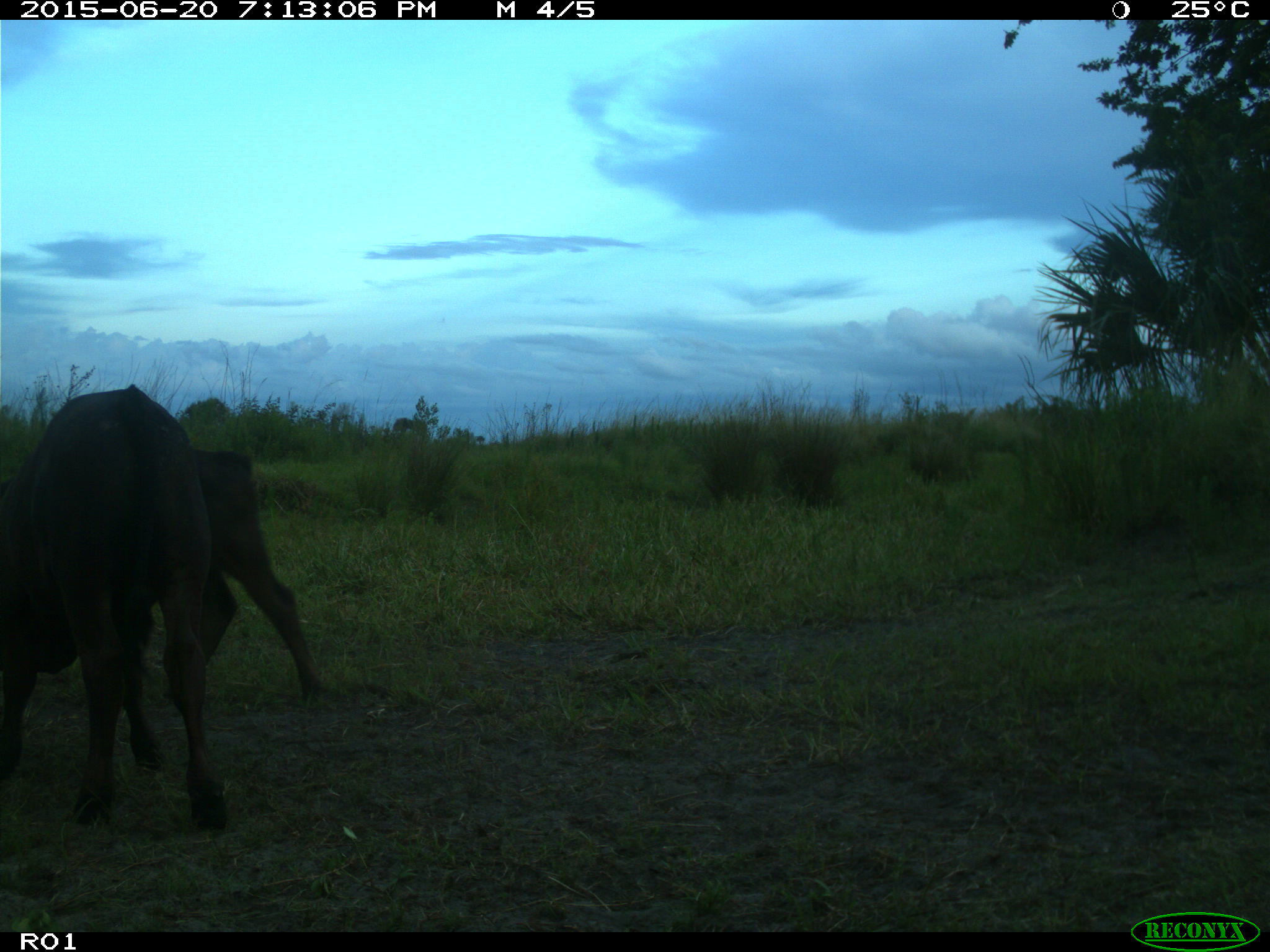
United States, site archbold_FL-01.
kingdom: Animalia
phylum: Chordata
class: Mammalia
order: Artiodactyla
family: Bovidae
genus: Bos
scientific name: Bos taurus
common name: domestic cow